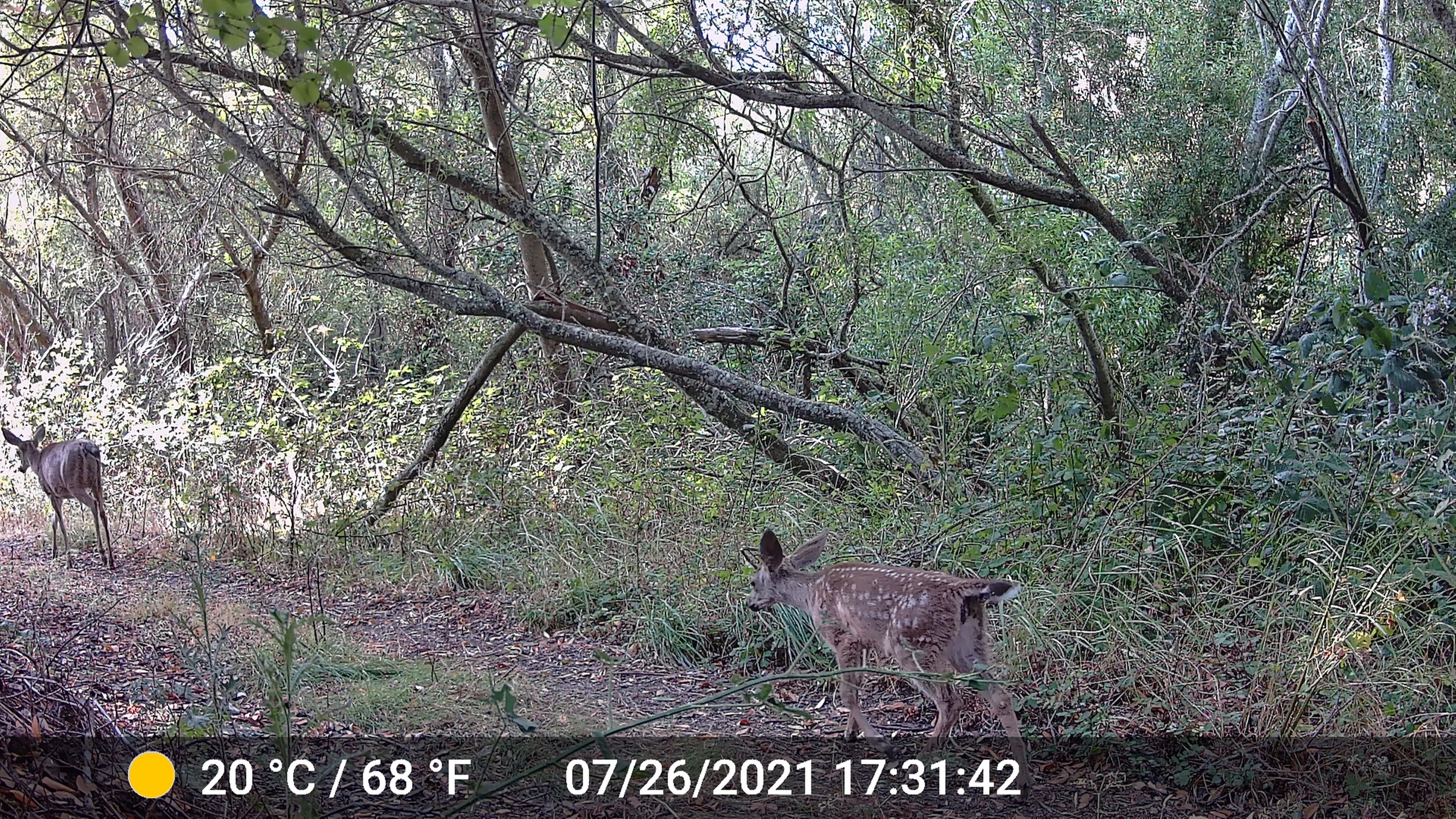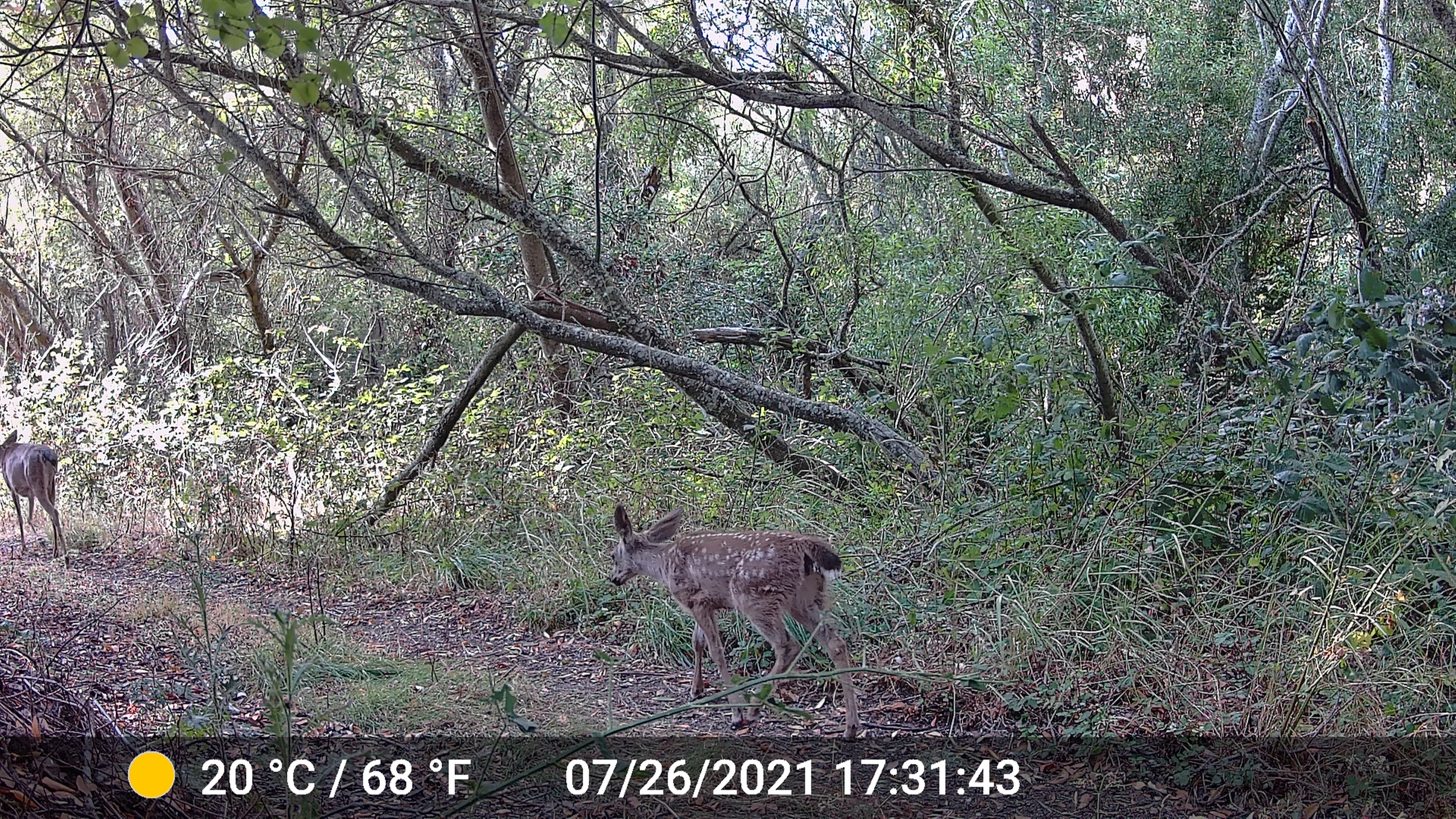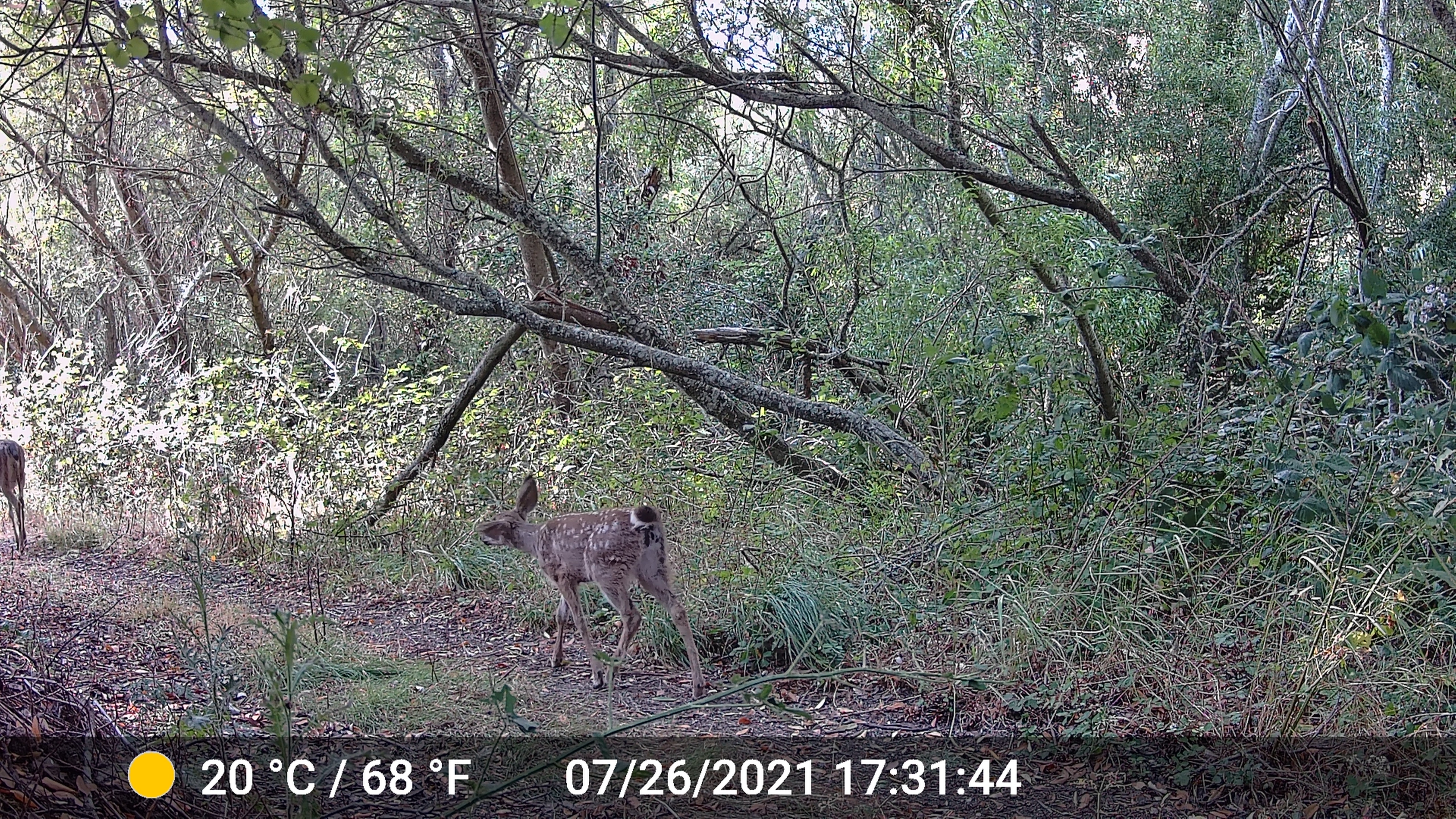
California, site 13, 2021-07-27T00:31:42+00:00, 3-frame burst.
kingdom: Animalia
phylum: Chordata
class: Mammalia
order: Artiodactyla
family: Cervidae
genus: Odocoileus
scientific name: Odocoileus hemionus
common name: mule deer